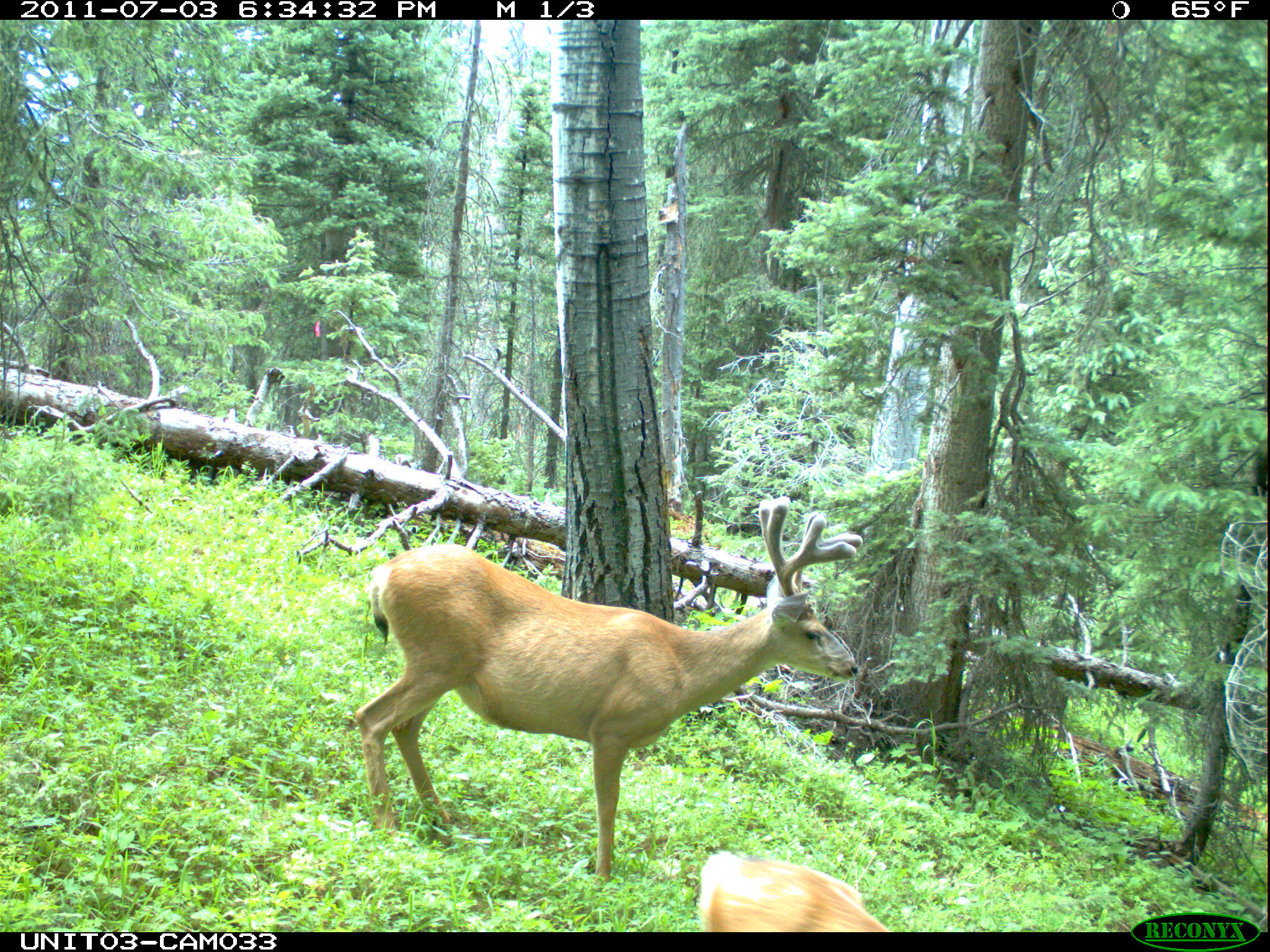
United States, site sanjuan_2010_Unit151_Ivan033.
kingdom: Animalia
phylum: Chordata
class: Mammalia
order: Artiodactyla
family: Cervidae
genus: Odocoileus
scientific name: Odocoileus hemionus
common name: mule deer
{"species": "Odocoileus hemionus (mule deer)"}